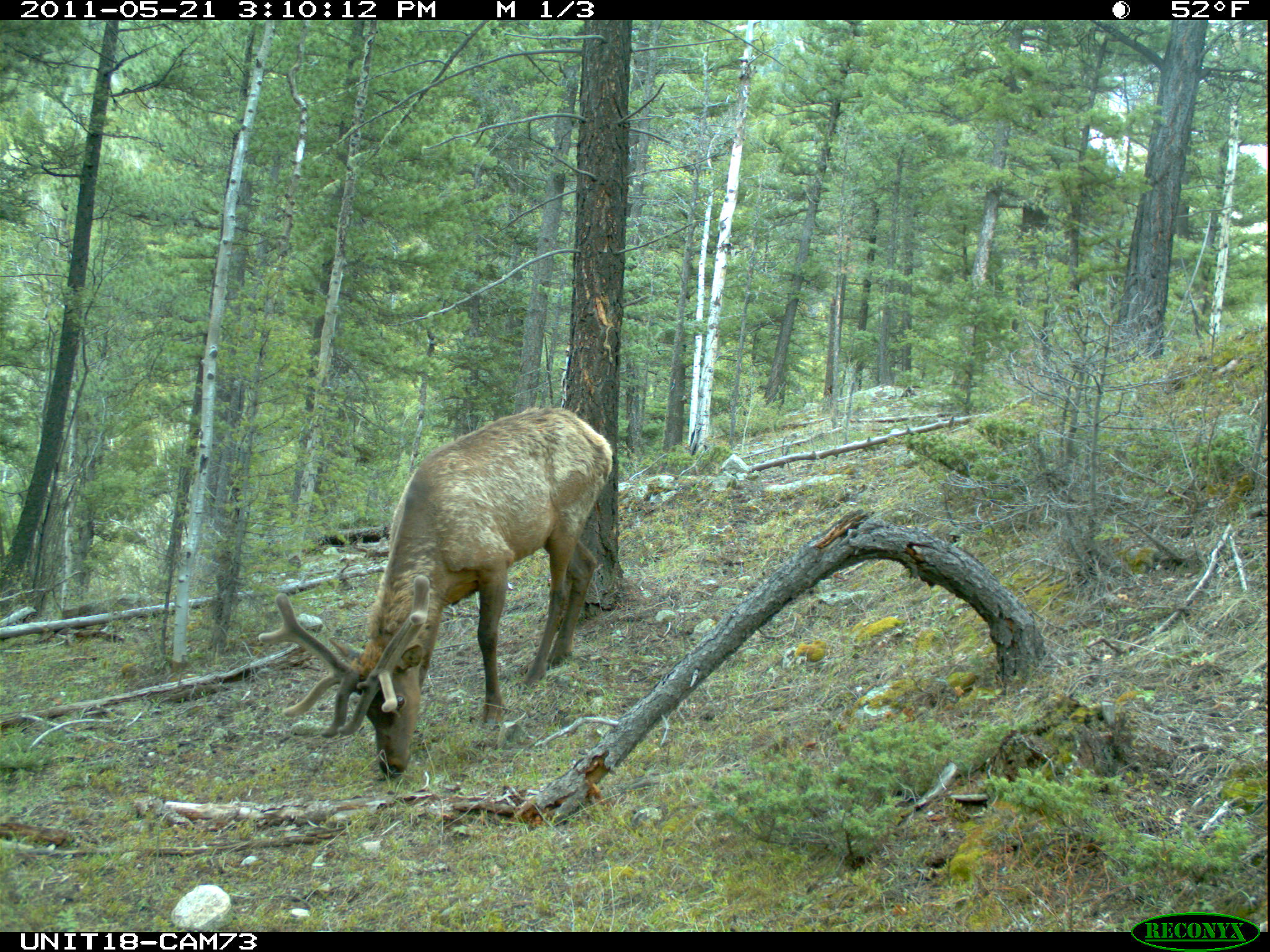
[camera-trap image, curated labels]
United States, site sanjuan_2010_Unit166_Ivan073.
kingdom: Animalia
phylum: Chordata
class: Mammalia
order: Artiodactyla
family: Cervidae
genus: Cervus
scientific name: Cervus elaphus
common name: red deer